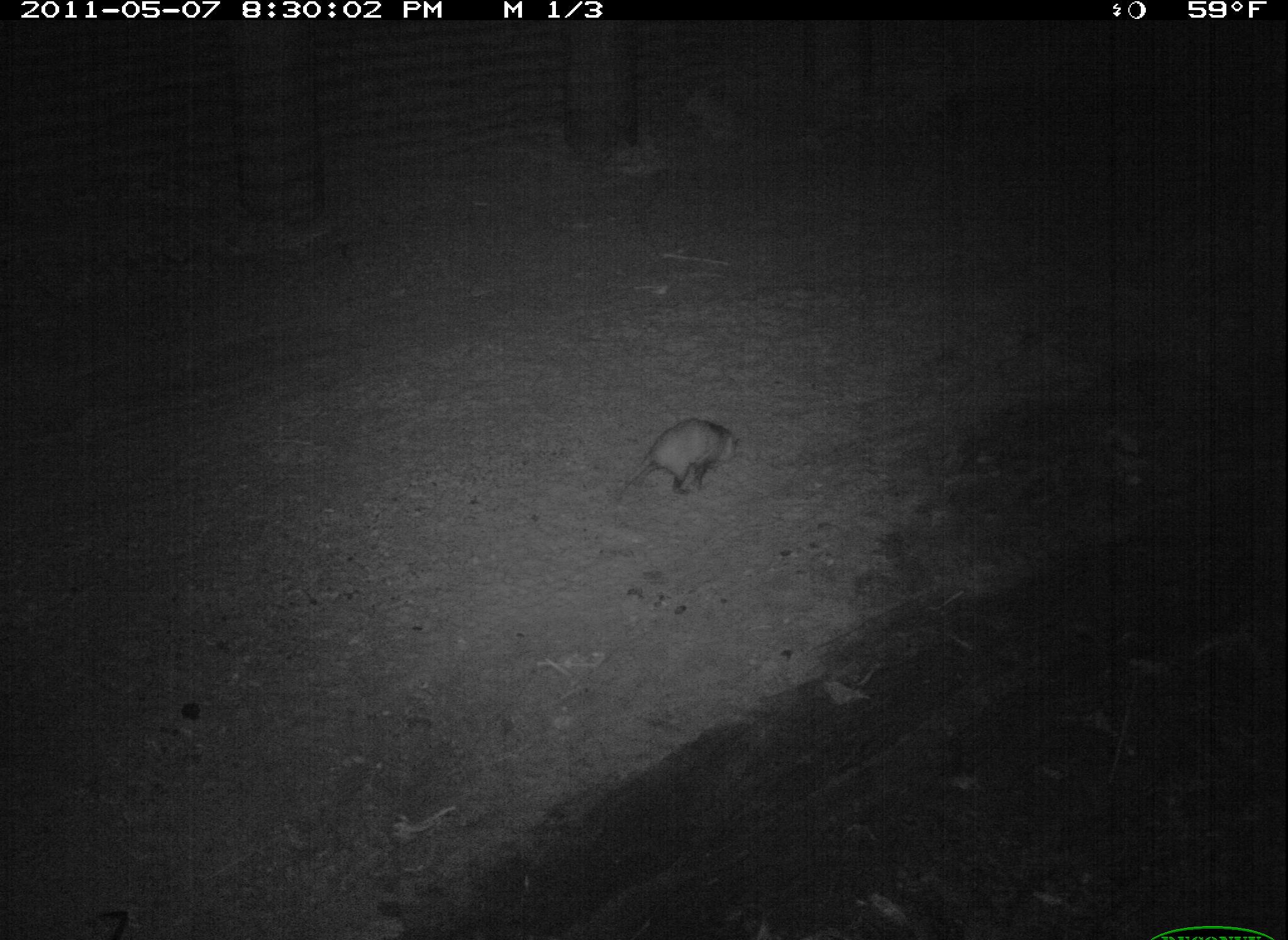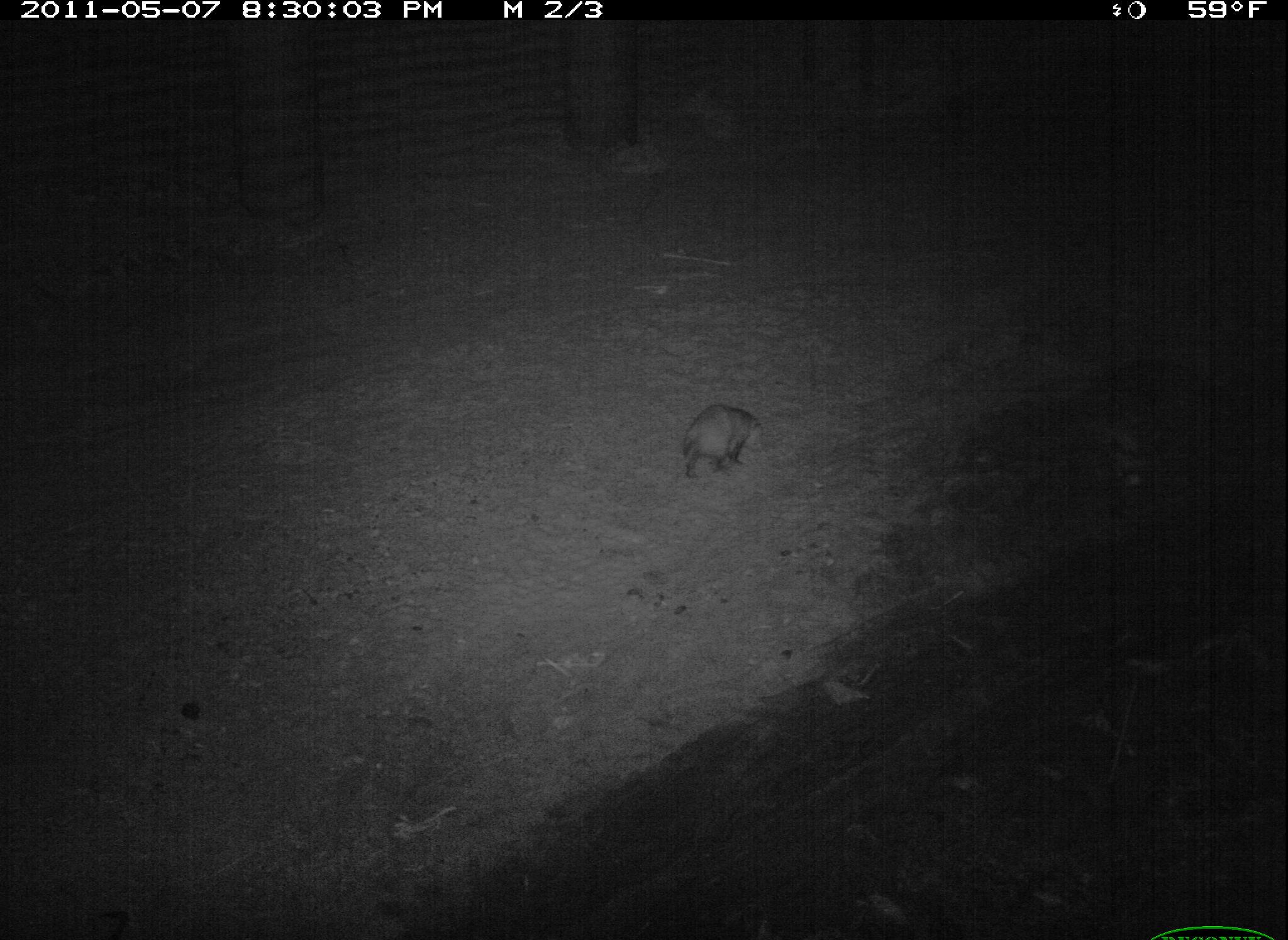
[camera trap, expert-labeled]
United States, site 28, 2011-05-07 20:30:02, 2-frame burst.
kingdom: Animalia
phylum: Chordata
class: Mammalia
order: Didelphimorphia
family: Didelphidae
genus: Didelphis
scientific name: Didelphis virginiana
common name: virginia opossum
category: opossum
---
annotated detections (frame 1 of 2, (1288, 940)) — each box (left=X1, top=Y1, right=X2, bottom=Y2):
opossum: (left=604, top=416, right=753, bottom=514)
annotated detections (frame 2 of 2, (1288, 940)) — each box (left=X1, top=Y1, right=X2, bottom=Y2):
opossum: (left=663, top=395, right=774, bottom=498)